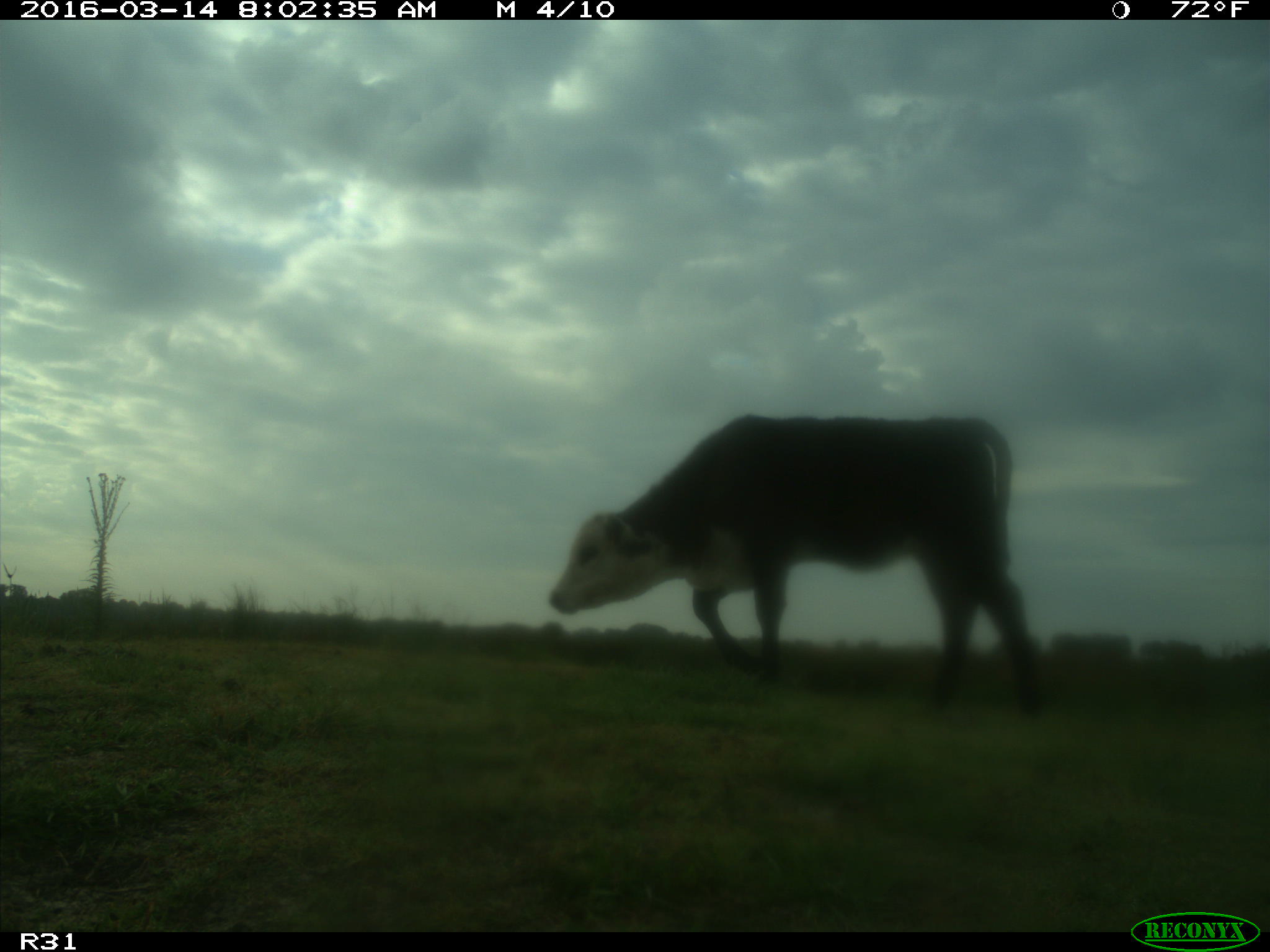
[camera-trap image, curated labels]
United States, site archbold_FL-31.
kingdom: Animalia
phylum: Chordata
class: Mammalia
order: Artiodactyla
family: Bovidae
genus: Bos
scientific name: Bos taurus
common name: domestic cow